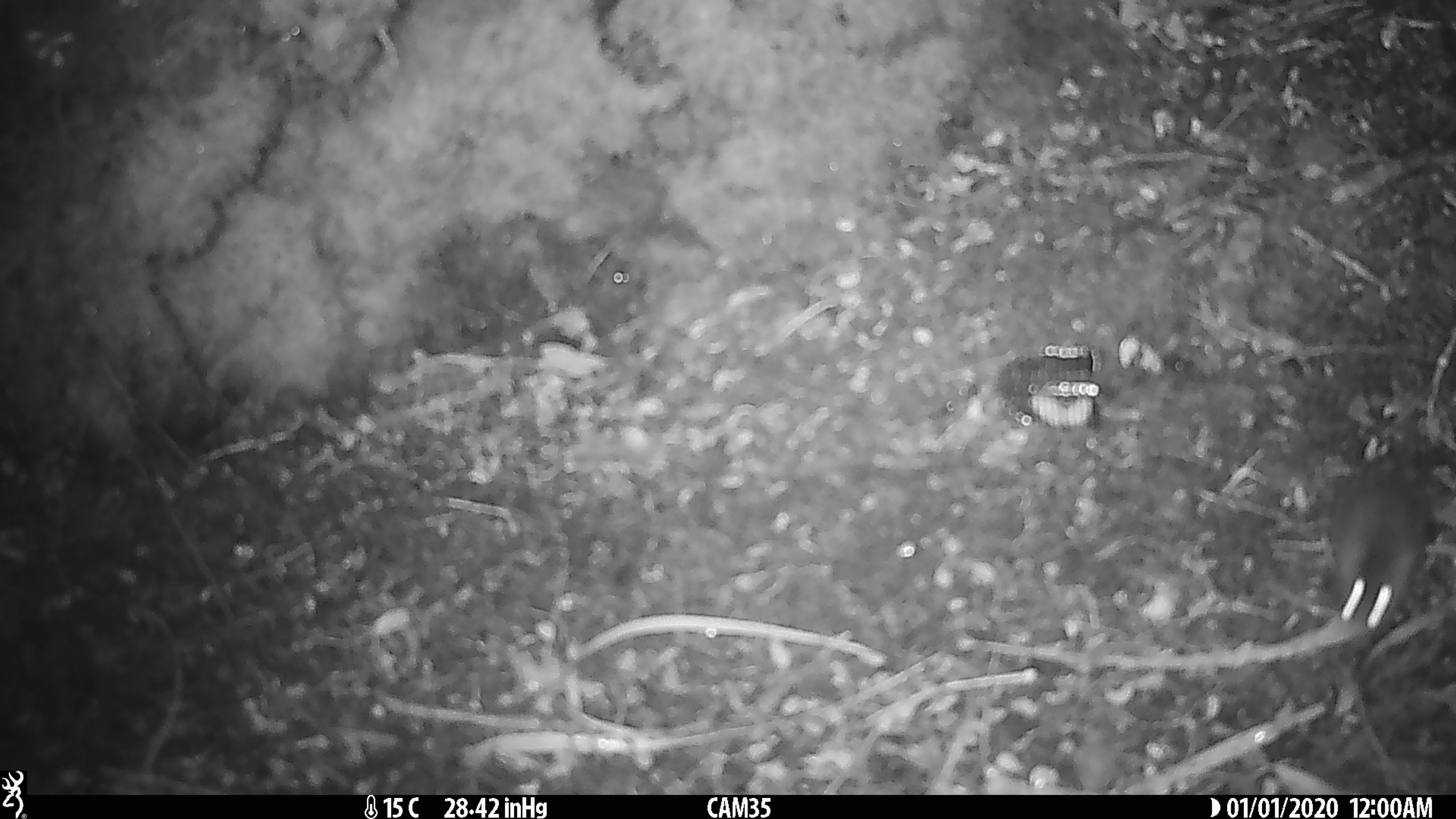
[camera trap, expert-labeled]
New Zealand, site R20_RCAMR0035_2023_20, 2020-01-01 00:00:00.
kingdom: Animalia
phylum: Chordata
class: Mammalia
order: Rodentia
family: Muridae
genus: Mus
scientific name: Mus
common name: mouse